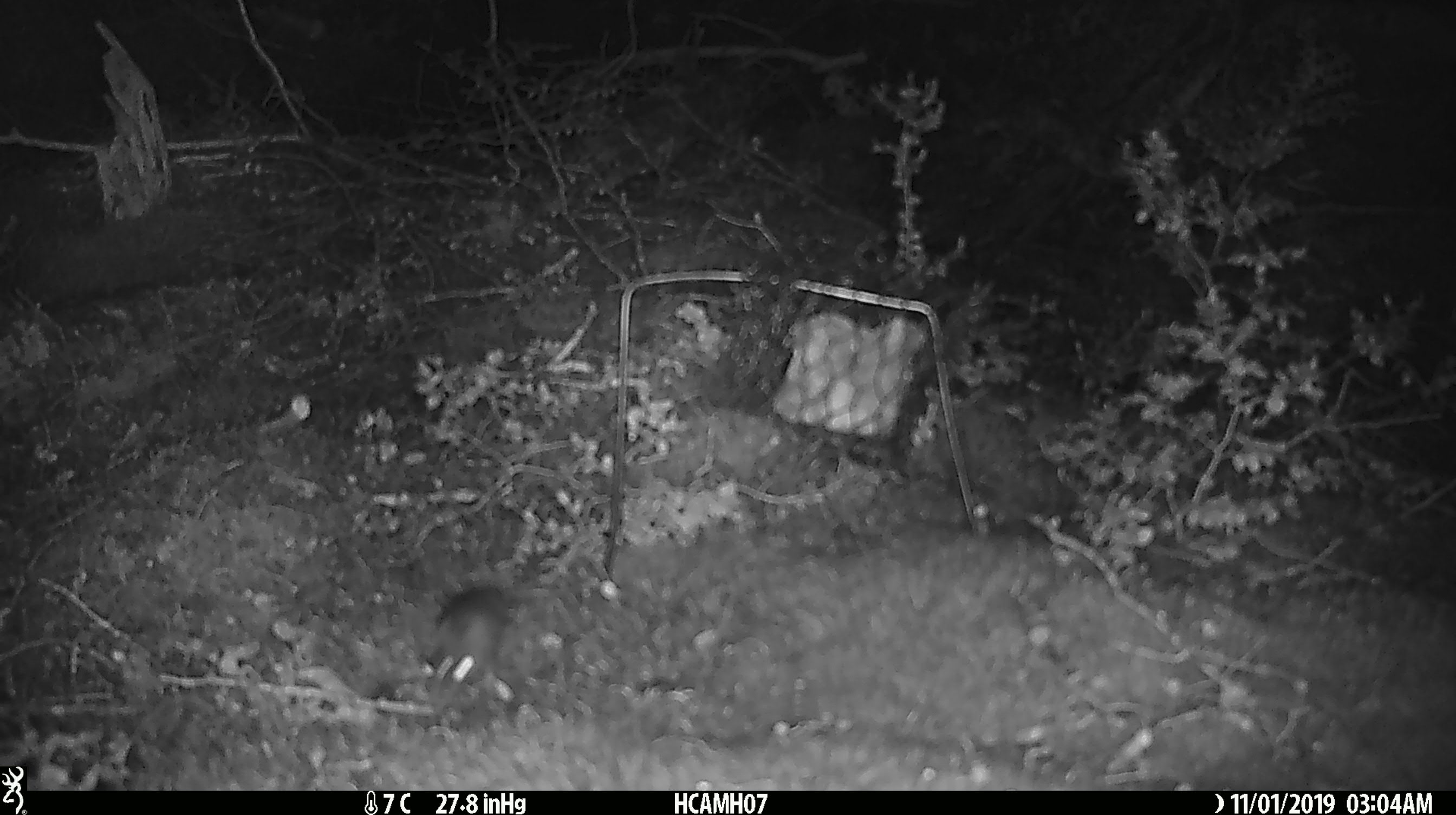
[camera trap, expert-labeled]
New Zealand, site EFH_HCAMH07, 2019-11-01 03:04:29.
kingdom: Animalia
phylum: Chordata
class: Mammalia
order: Rodentia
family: Muridae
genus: Mus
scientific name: Mus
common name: mouse